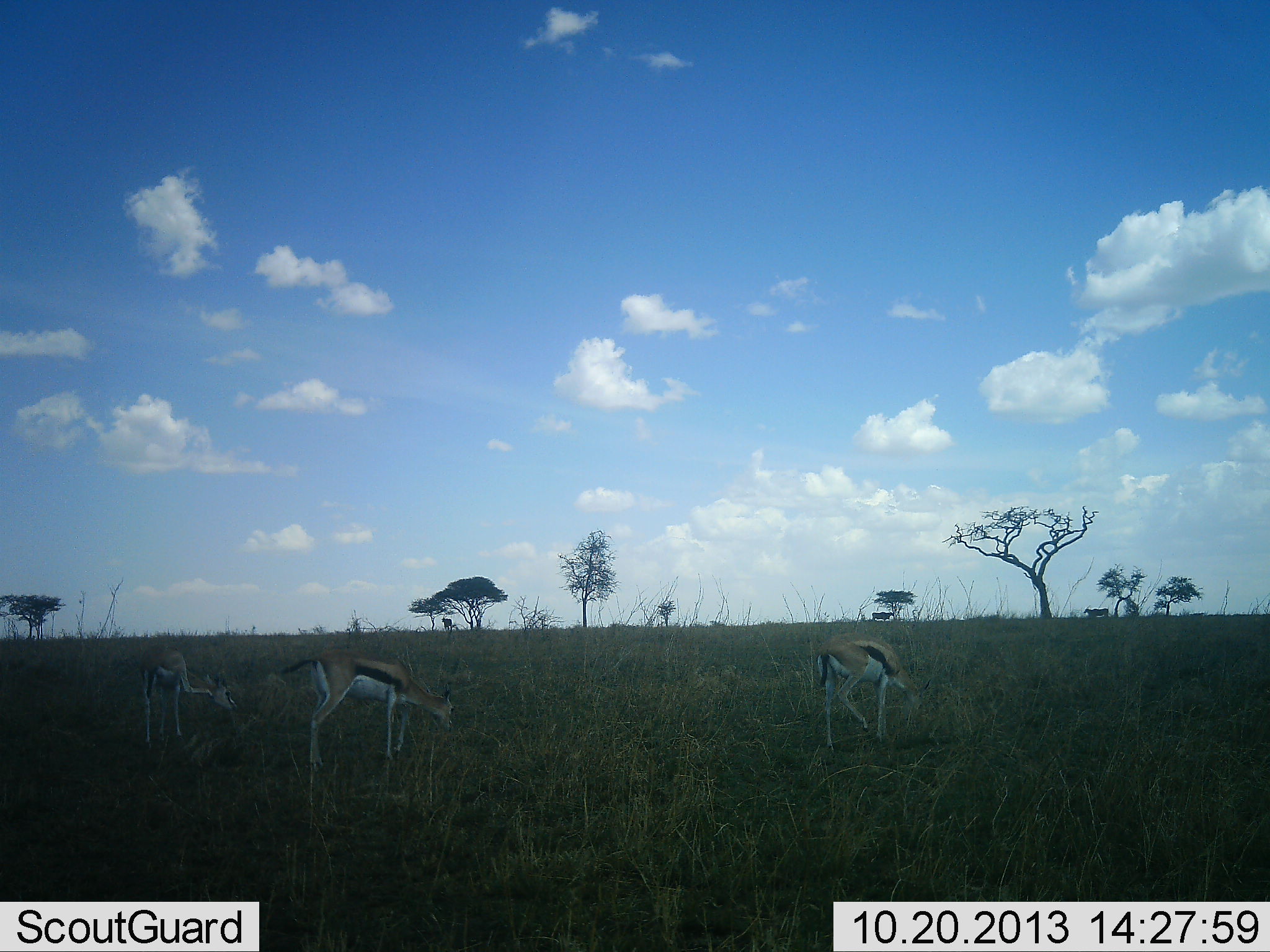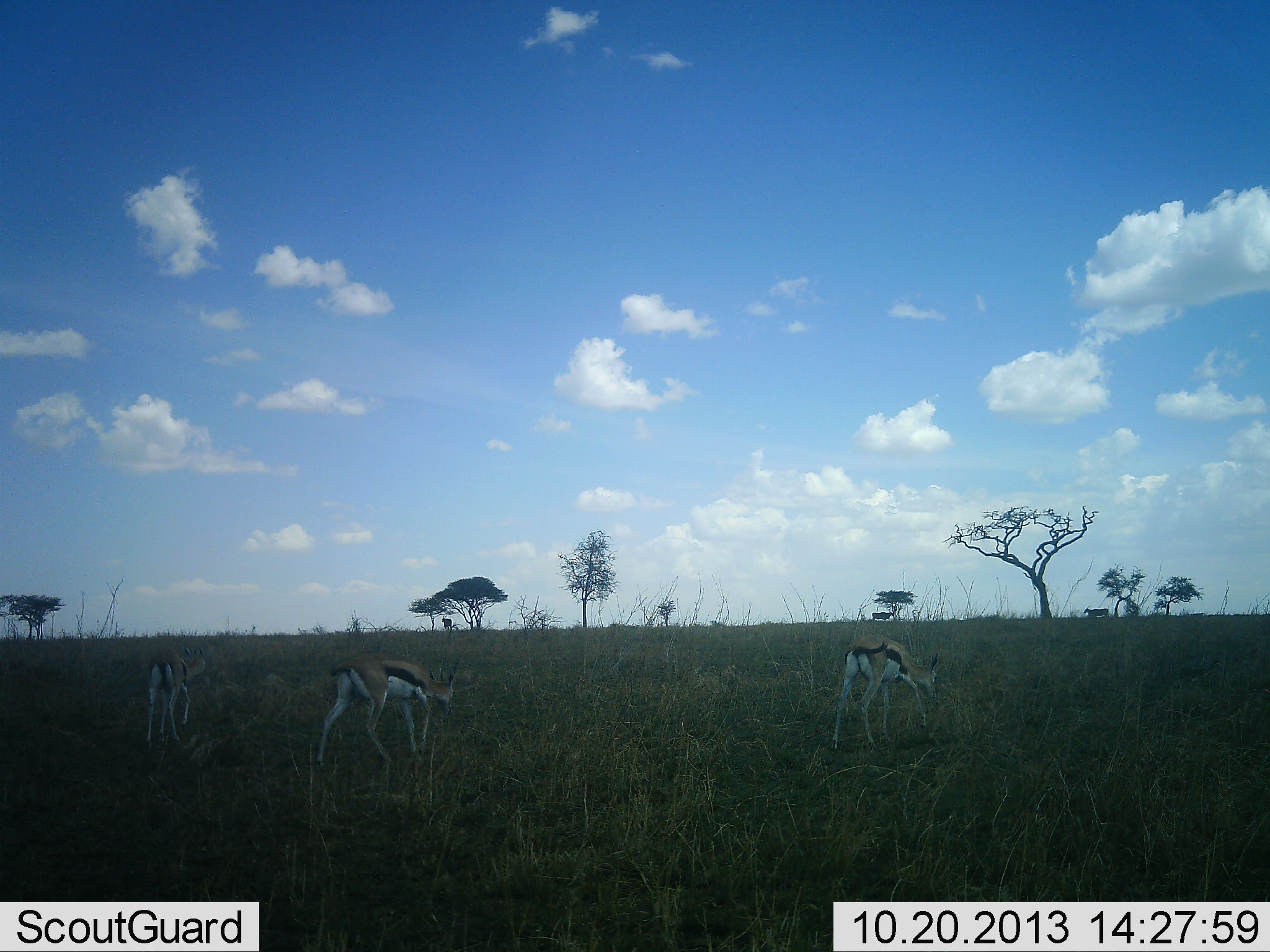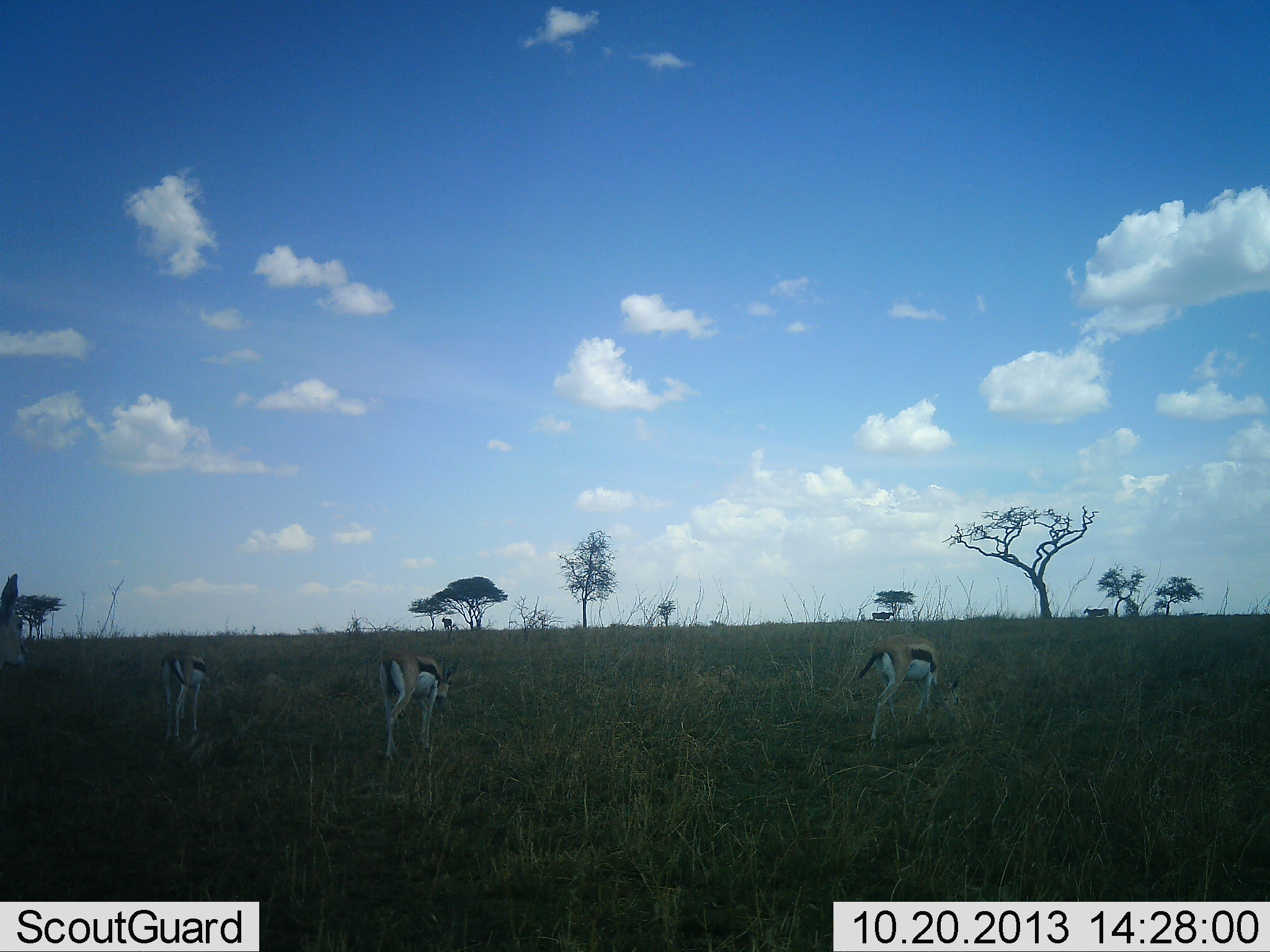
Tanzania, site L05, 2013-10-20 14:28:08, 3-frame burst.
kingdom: Animalia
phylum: Chordata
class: Mammalia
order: Artiodactyla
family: Bovidae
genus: Eudorcas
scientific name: Eudorcas thomsonii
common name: thomson's gazelle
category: gazellethomsons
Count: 3.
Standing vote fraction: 24%.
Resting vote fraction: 5%.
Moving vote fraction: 52%.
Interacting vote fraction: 0%.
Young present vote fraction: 0%.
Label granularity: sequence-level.